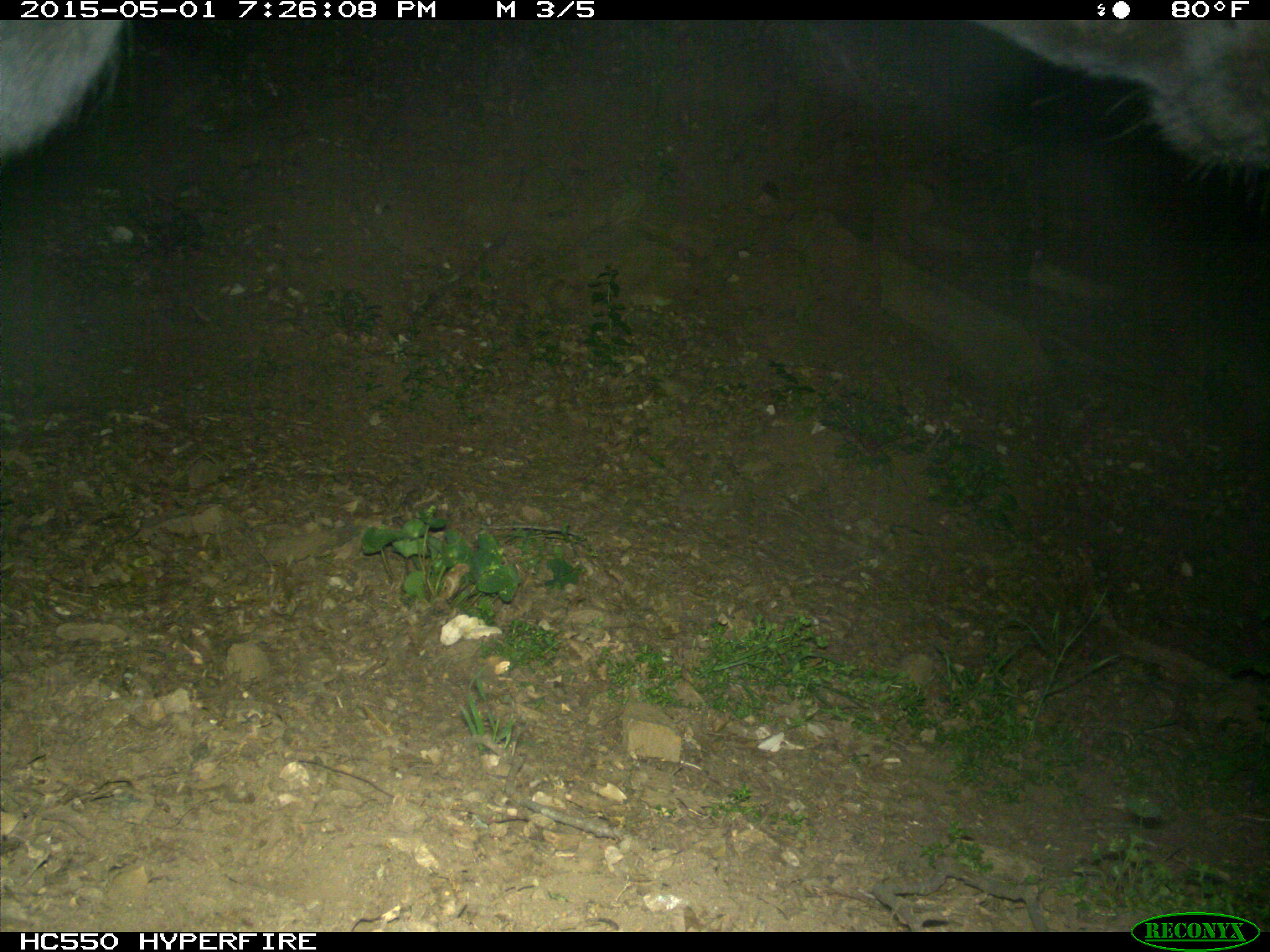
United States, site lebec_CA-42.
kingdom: Animalia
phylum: Chordata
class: Mammalia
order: Artiodactyla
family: Bovidae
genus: Bos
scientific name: Bos taurus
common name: domestic cow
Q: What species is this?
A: Bos taurus (domestic cow).